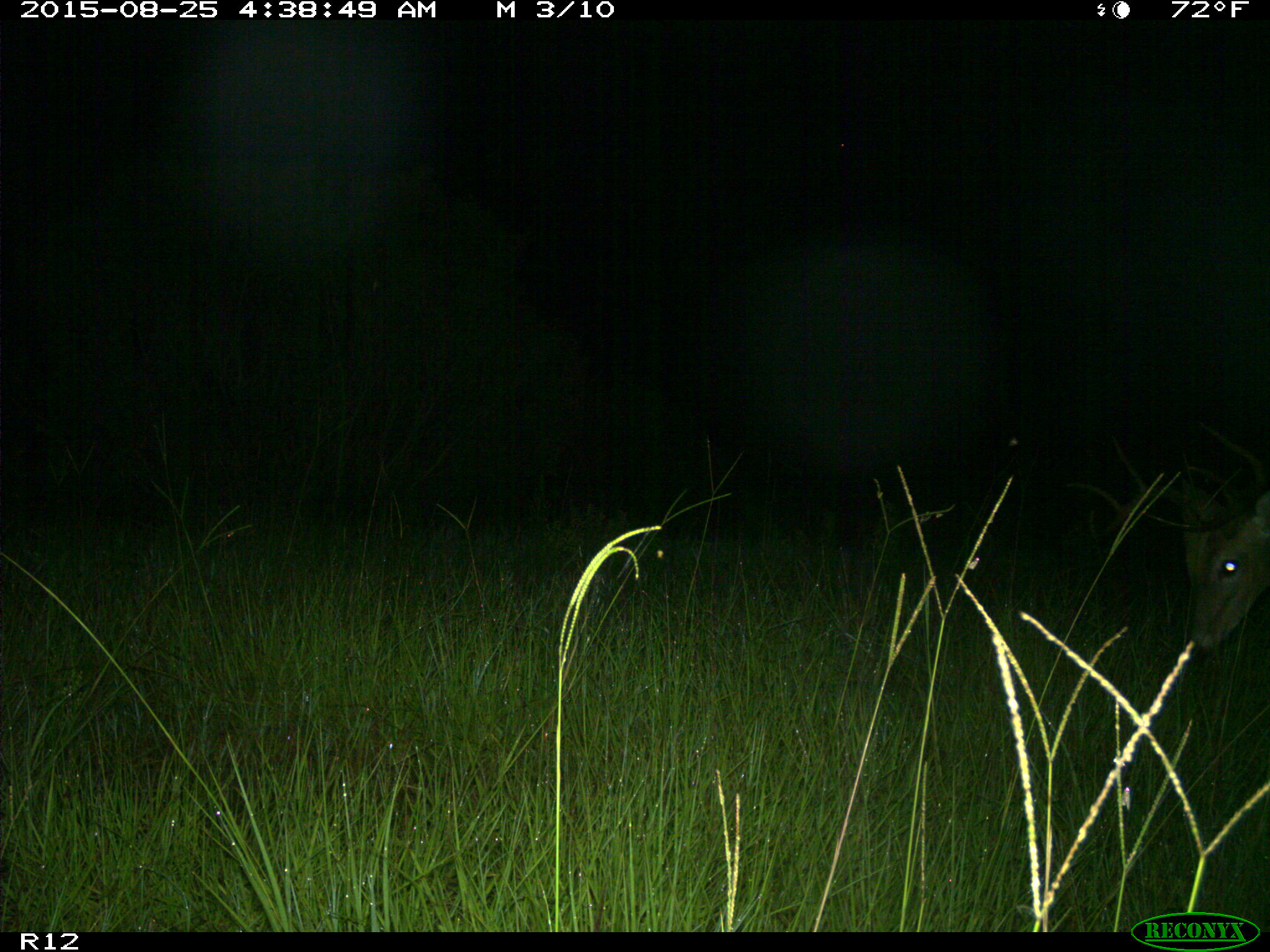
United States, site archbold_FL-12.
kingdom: Animalia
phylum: Chordata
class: Mammalia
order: Artiodactyla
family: Cervidae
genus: Odocoileus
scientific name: Odocoileus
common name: deer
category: unidentified deer